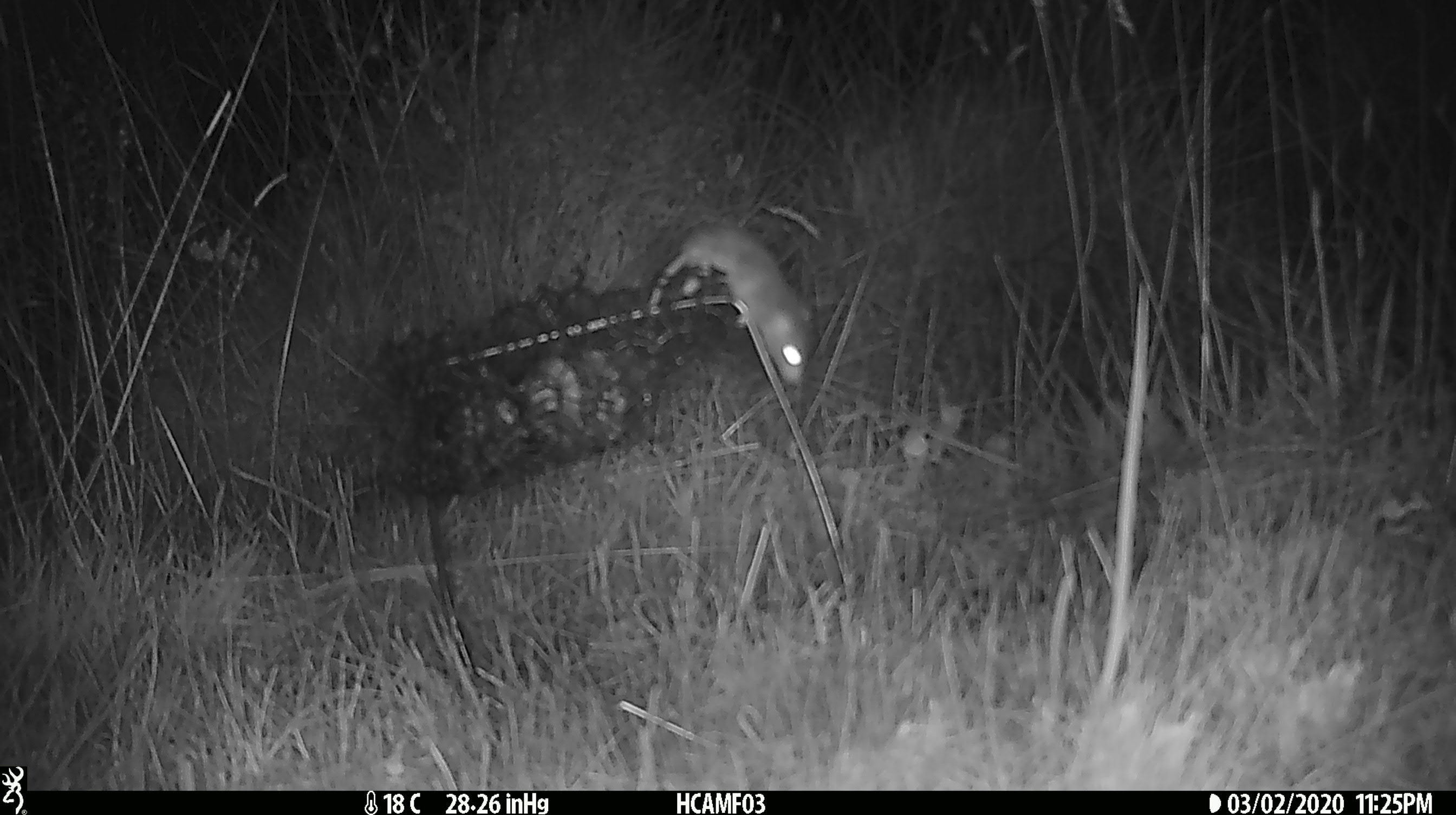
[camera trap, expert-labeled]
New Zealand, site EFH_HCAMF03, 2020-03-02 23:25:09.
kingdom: Animalia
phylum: Chordata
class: Mammalia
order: Rodentia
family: Muridae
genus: Mus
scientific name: Mus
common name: mouse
Mouse (Mus).